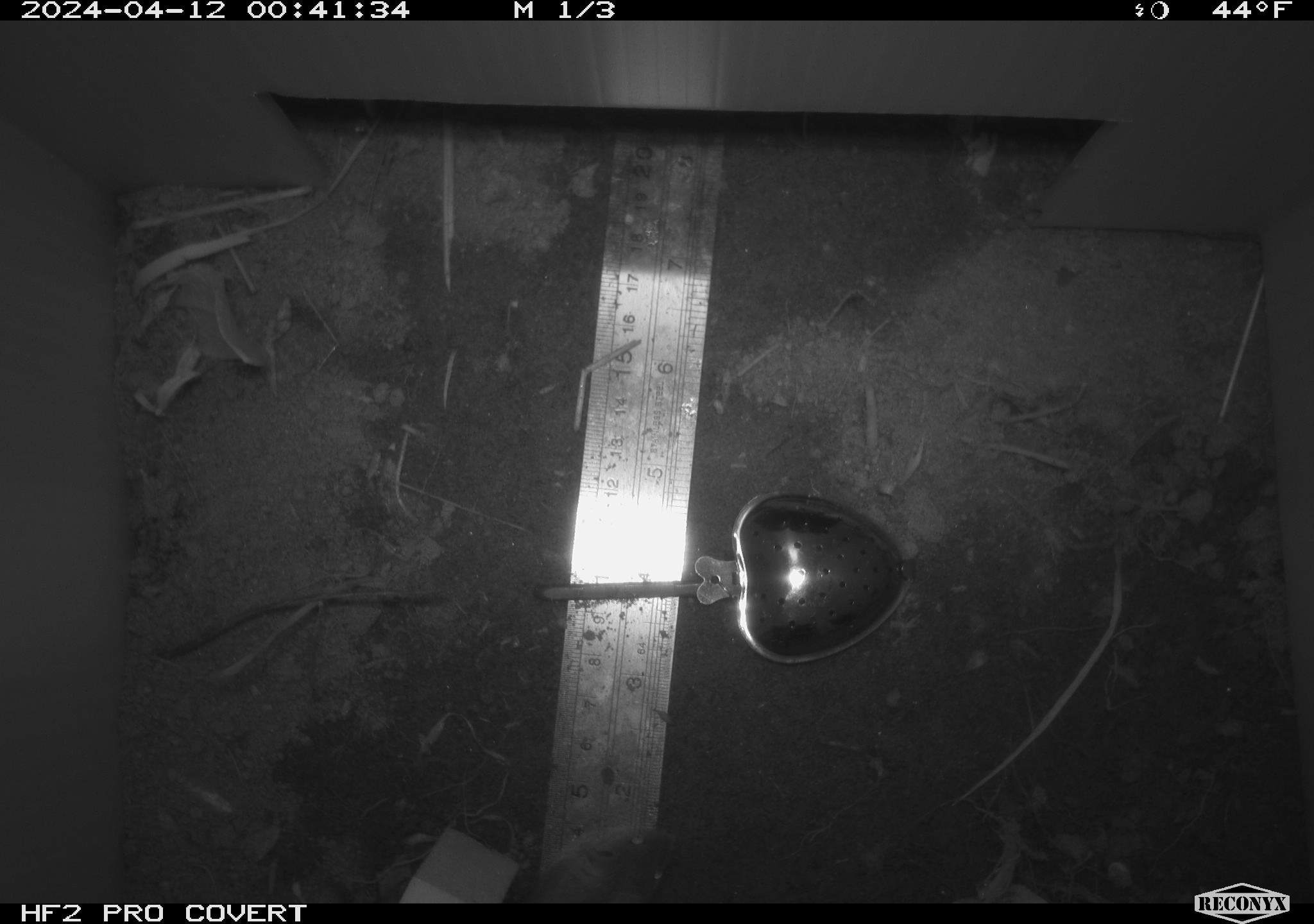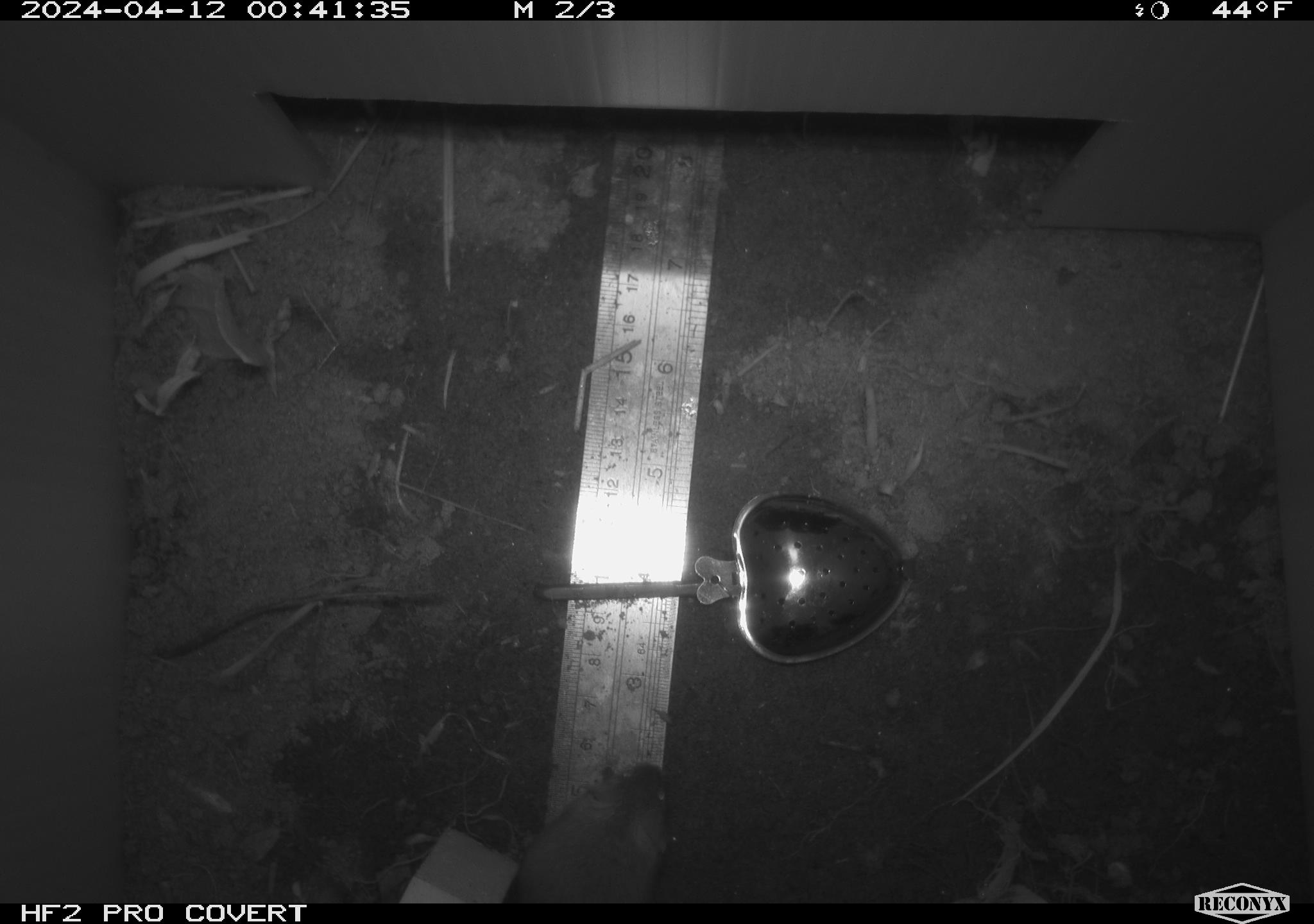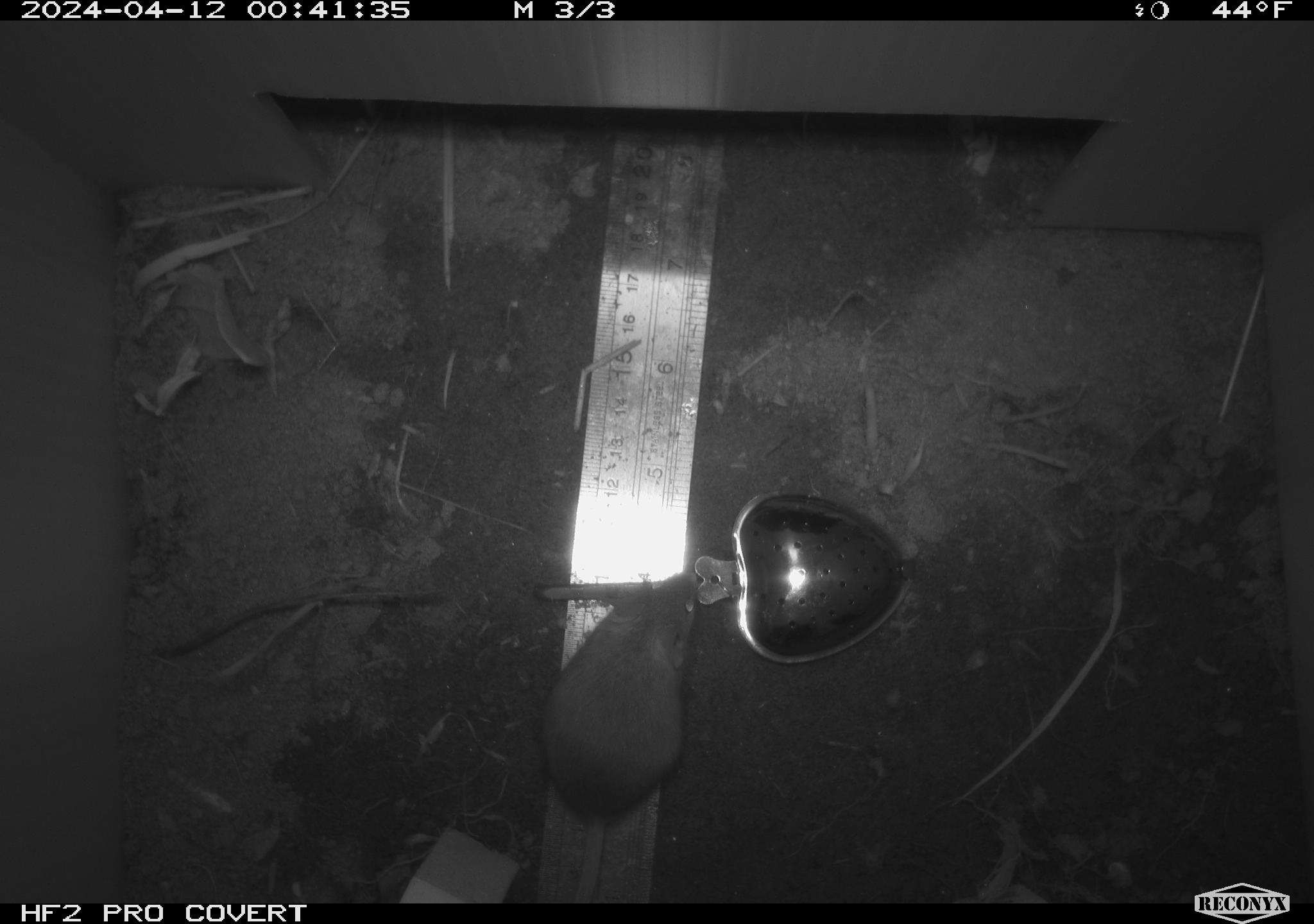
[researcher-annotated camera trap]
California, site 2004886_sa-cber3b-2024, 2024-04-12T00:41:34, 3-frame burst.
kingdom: Animalia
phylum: Chordata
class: Mammalia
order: Rodentia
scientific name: Rodentia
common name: mouse species